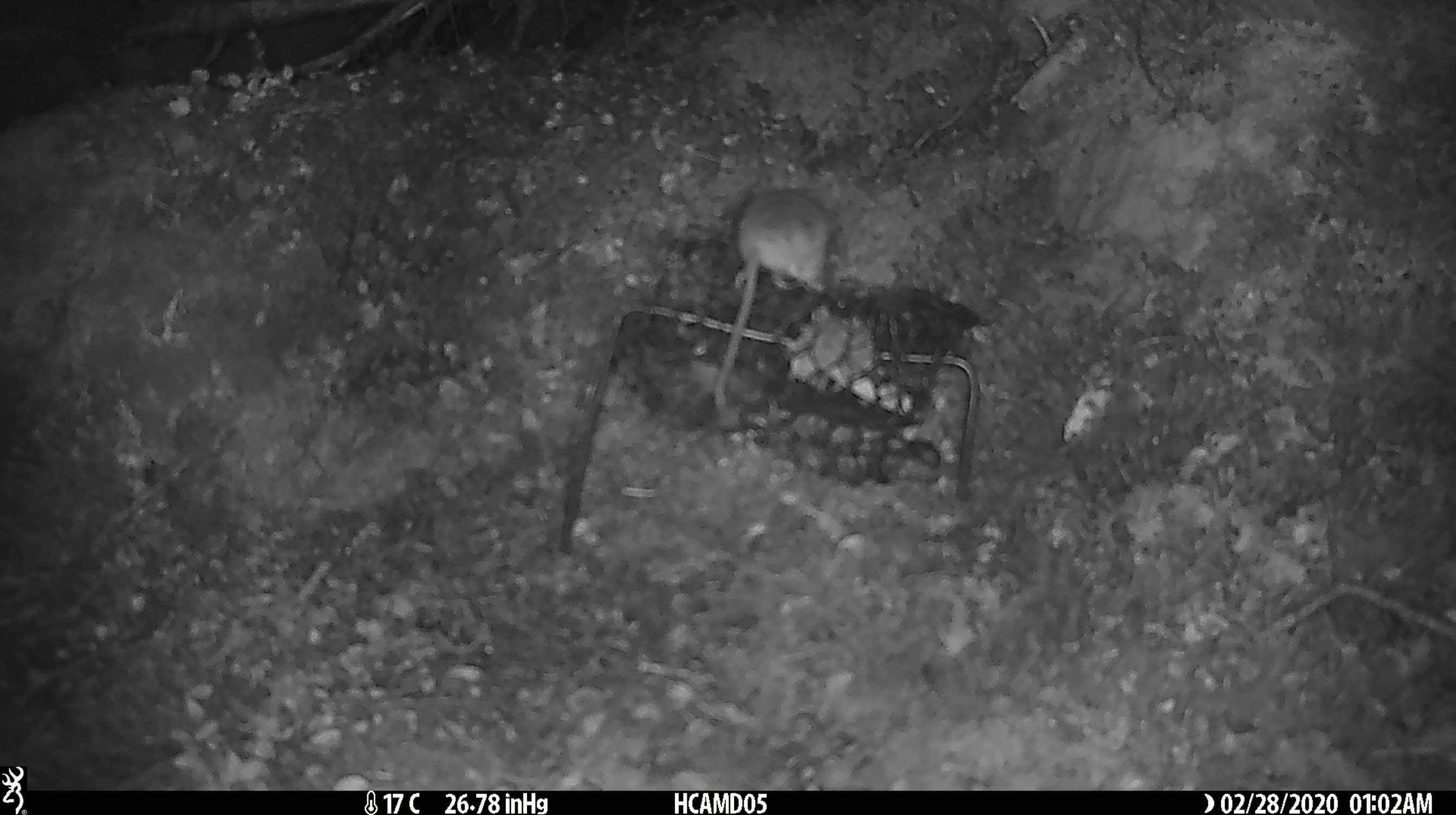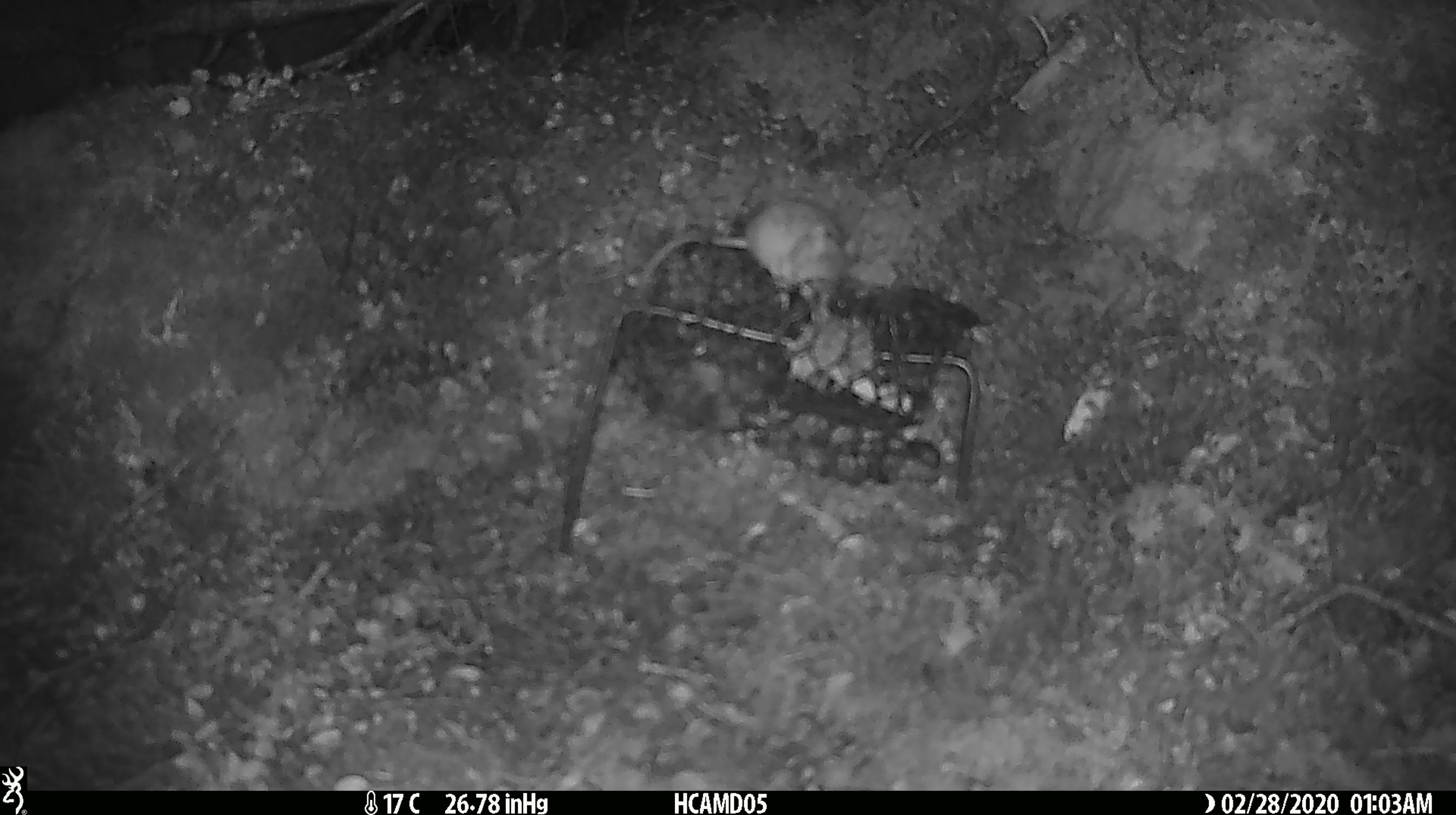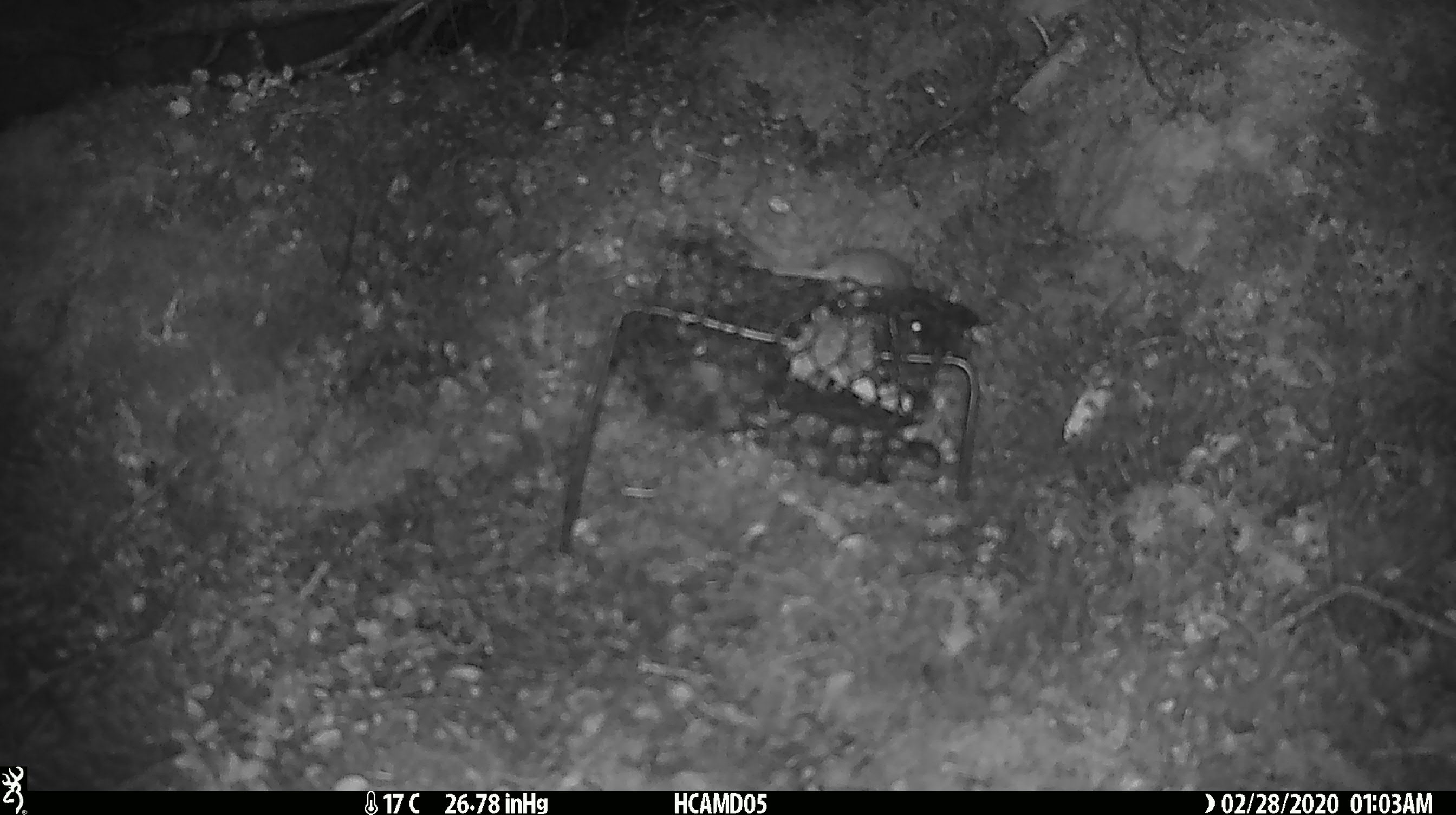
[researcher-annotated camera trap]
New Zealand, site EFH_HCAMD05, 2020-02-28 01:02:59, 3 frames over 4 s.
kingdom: Animalia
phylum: Chordata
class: Mammalia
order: Rodentia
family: Muridae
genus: Mus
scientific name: Mus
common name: mouse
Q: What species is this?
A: Mouse (Mus).